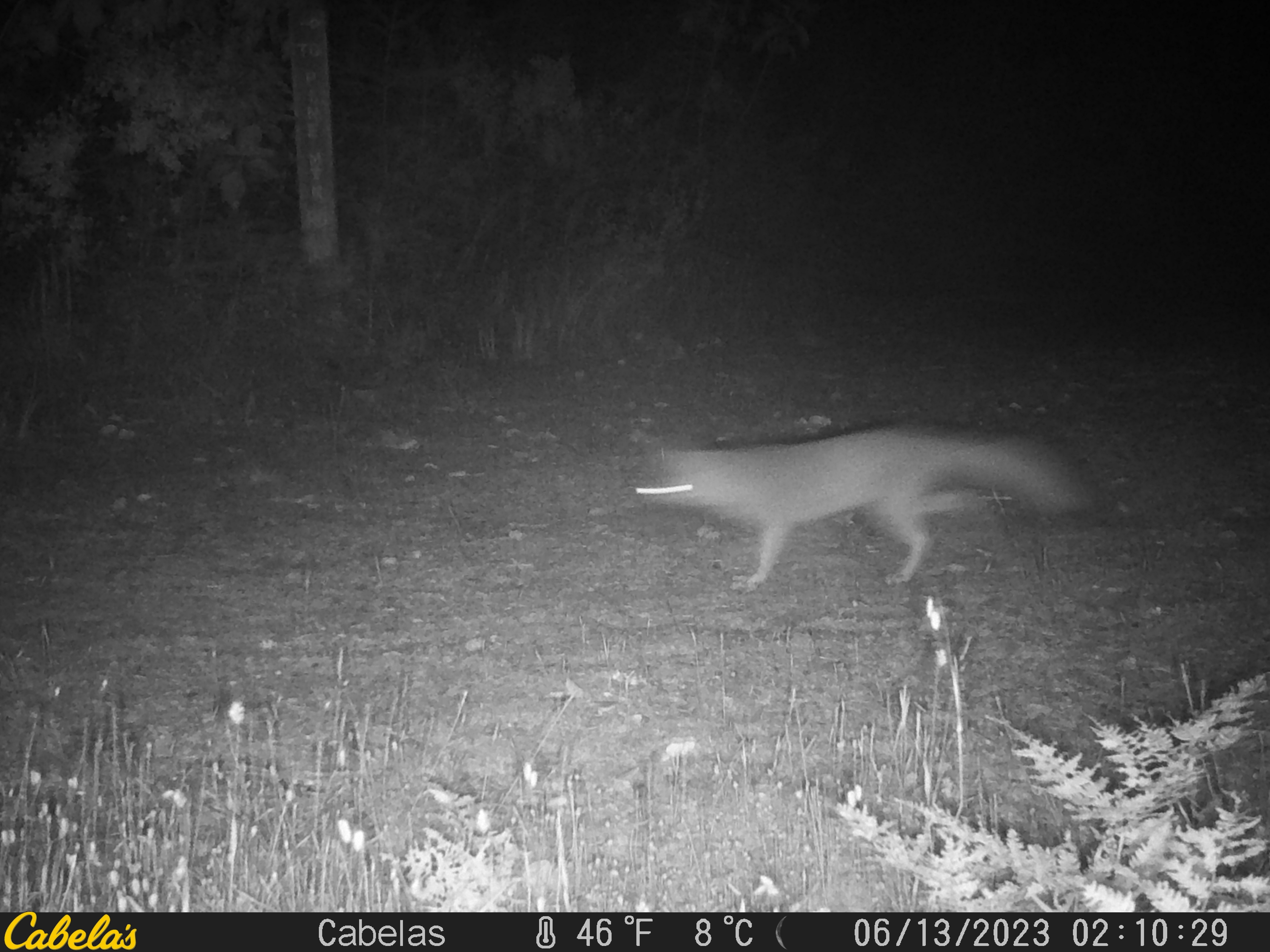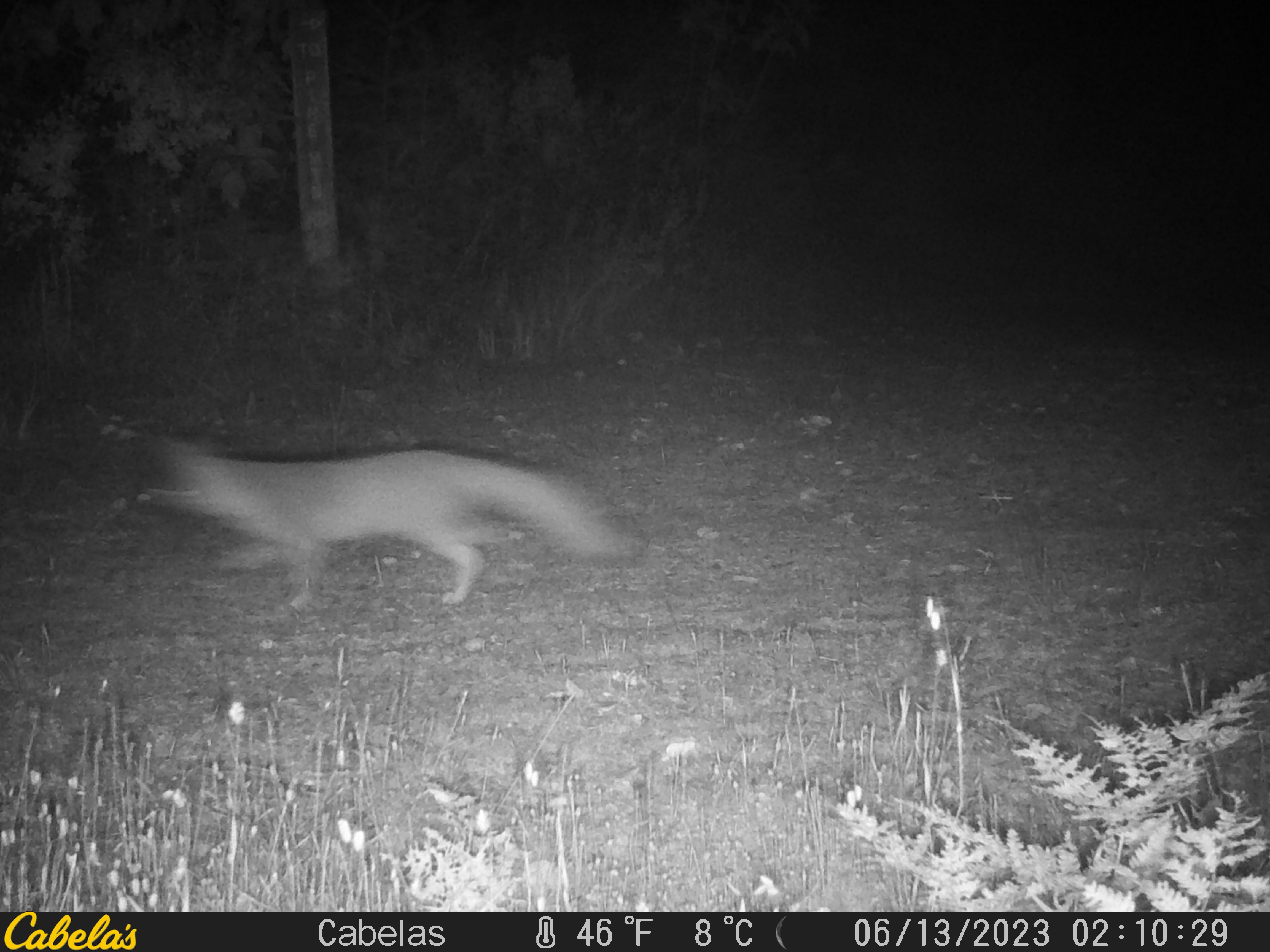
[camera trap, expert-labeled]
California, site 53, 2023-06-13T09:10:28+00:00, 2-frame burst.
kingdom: Animalia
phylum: Chordata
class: Mammalia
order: Carnivora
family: Canidae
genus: Urocyon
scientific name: Urocyon cinereoargenteus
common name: gray fox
Gray fox (Urocyon cinereoargenteus).